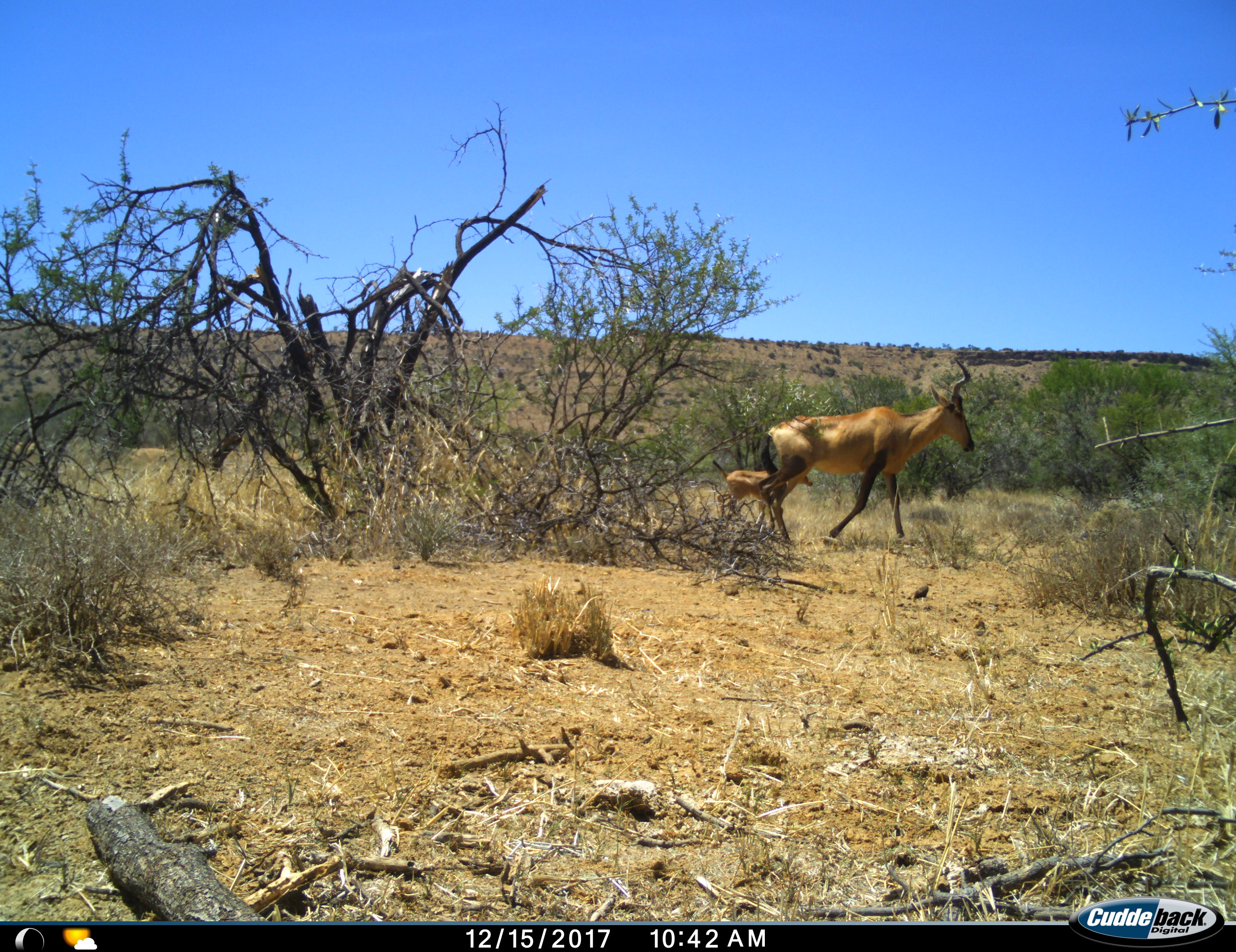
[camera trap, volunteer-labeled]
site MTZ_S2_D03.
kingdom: Animalia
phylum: Chordata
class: Mammalia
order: Artiodactyla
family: Bovidae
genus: Alcelaphus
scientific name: Alcelaphus buselaphus caama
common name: red hartebeest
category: hartebeestred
Hartebeestred (red hartebeest) (Alcelaphus buselaphus caama), count 2. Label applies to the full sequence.